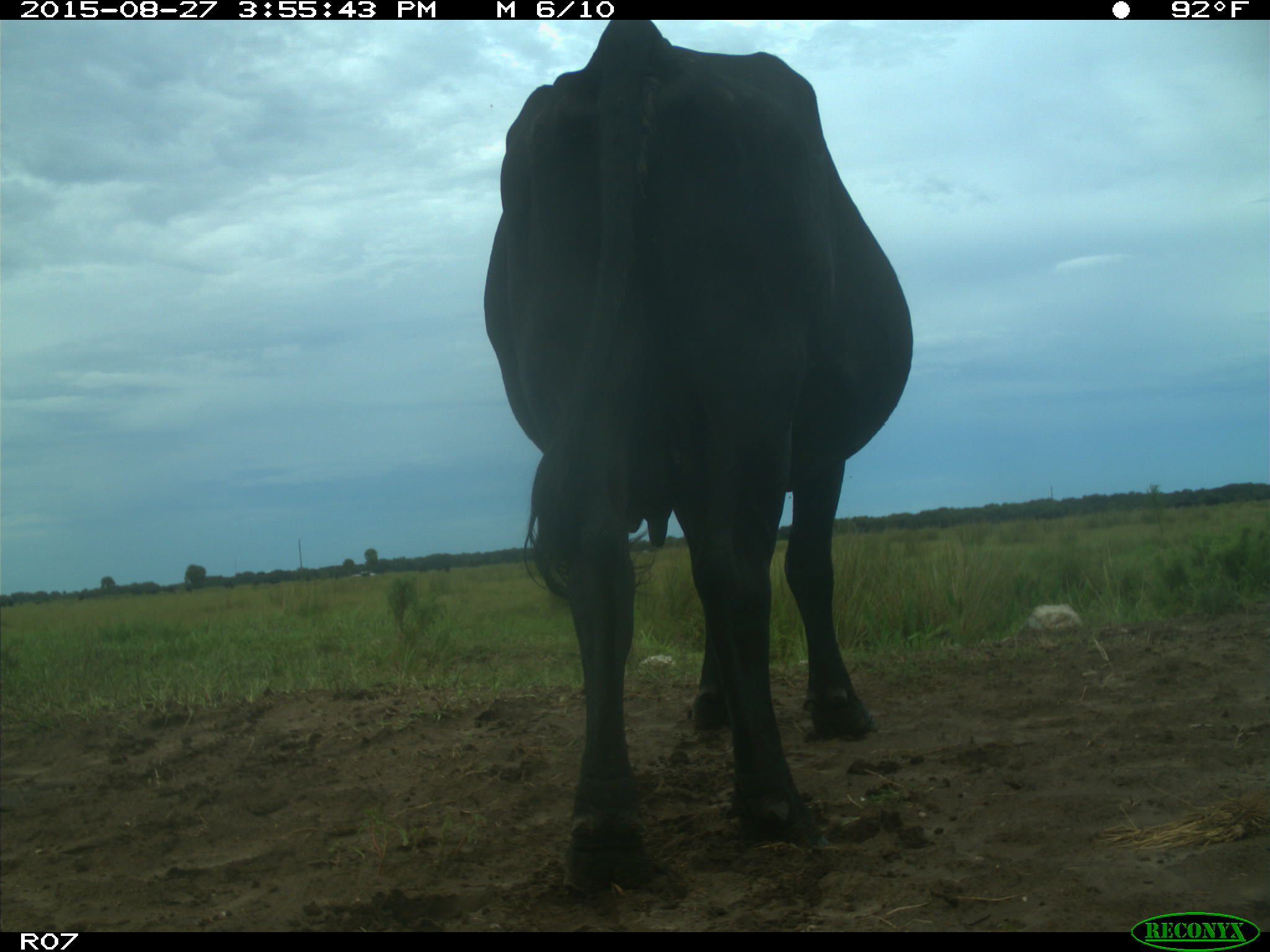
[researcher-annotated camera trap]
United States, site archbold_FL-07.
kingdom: Animalia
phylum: Chordata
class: Mammalia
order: Artiodactyla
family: Bovidae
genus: Bos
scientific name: Bos taurus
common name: domestic cow